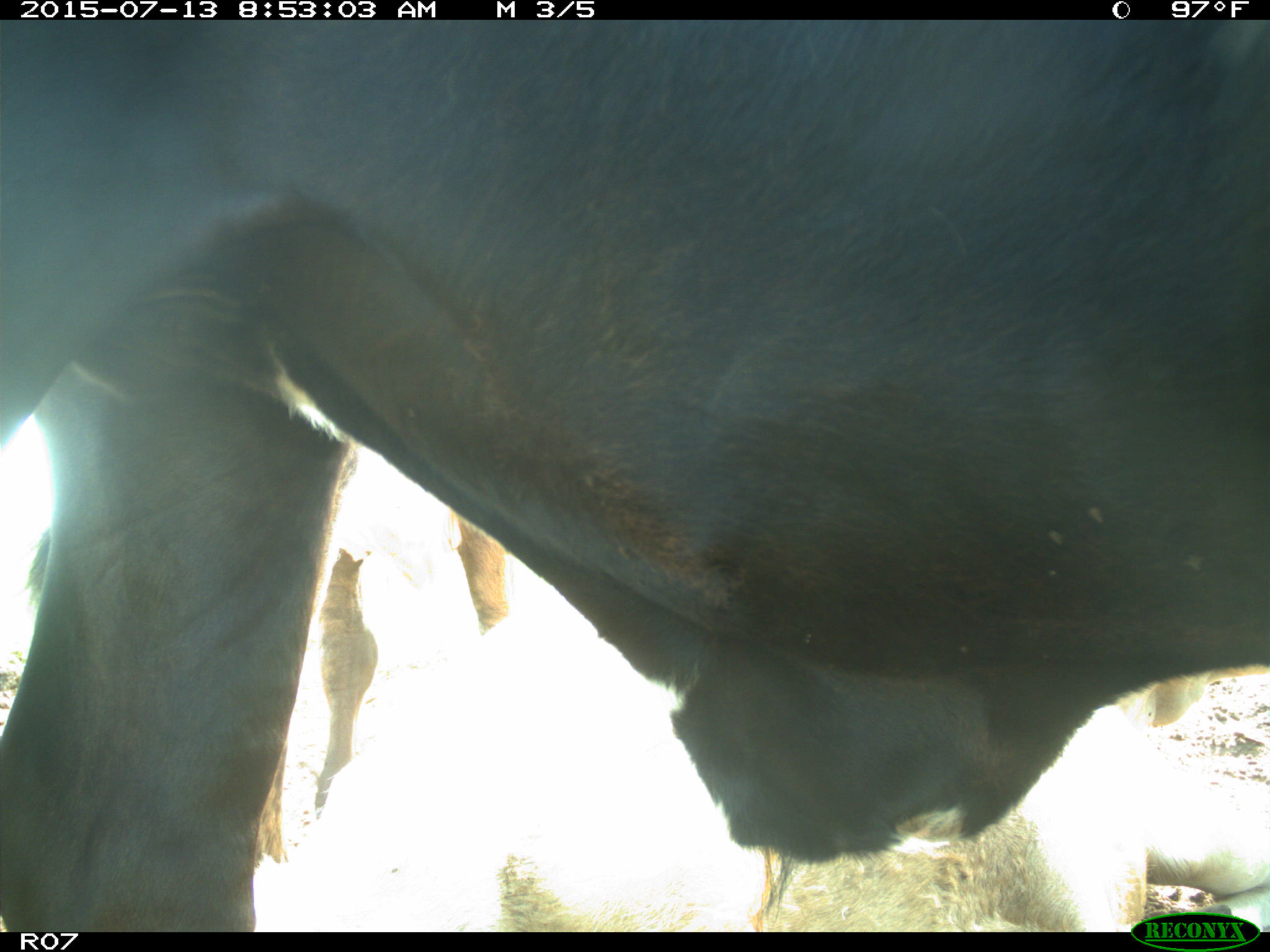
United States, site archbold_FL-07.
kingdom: Animalia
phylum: Chordata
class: Mammalia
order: Artiodactyla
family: Bovidae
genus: Bos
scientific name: Bos taurus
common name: domestic cow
Bos taurus (domestic cow).